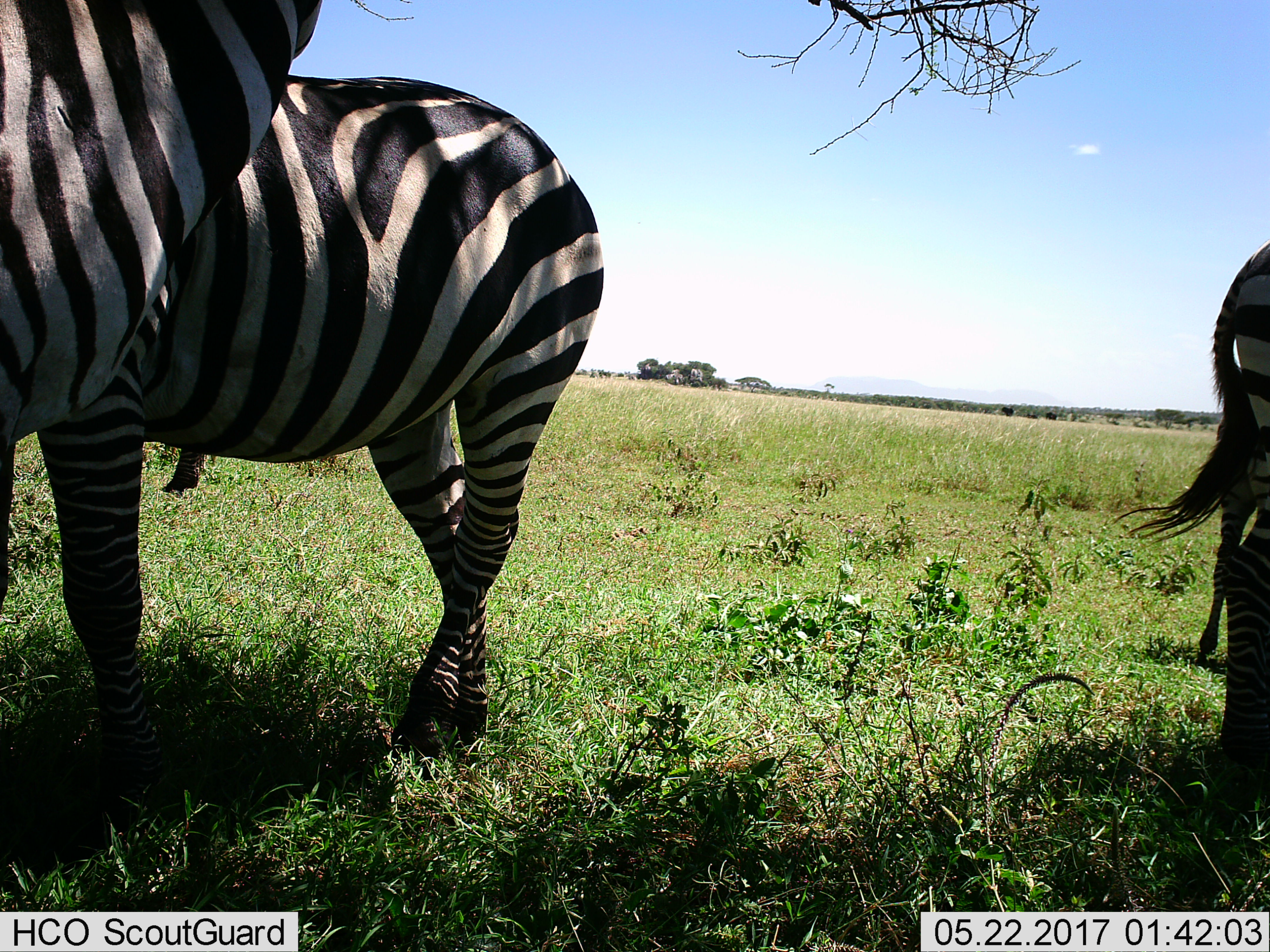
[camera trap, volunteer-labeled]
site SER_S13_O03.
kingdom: Animalia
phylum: Chordata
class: Mammalia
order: Perissodactyla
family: Equidae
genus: Equus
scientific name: Equus quagga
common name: plains zebra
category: zebraplains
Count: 3.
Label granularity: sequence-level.